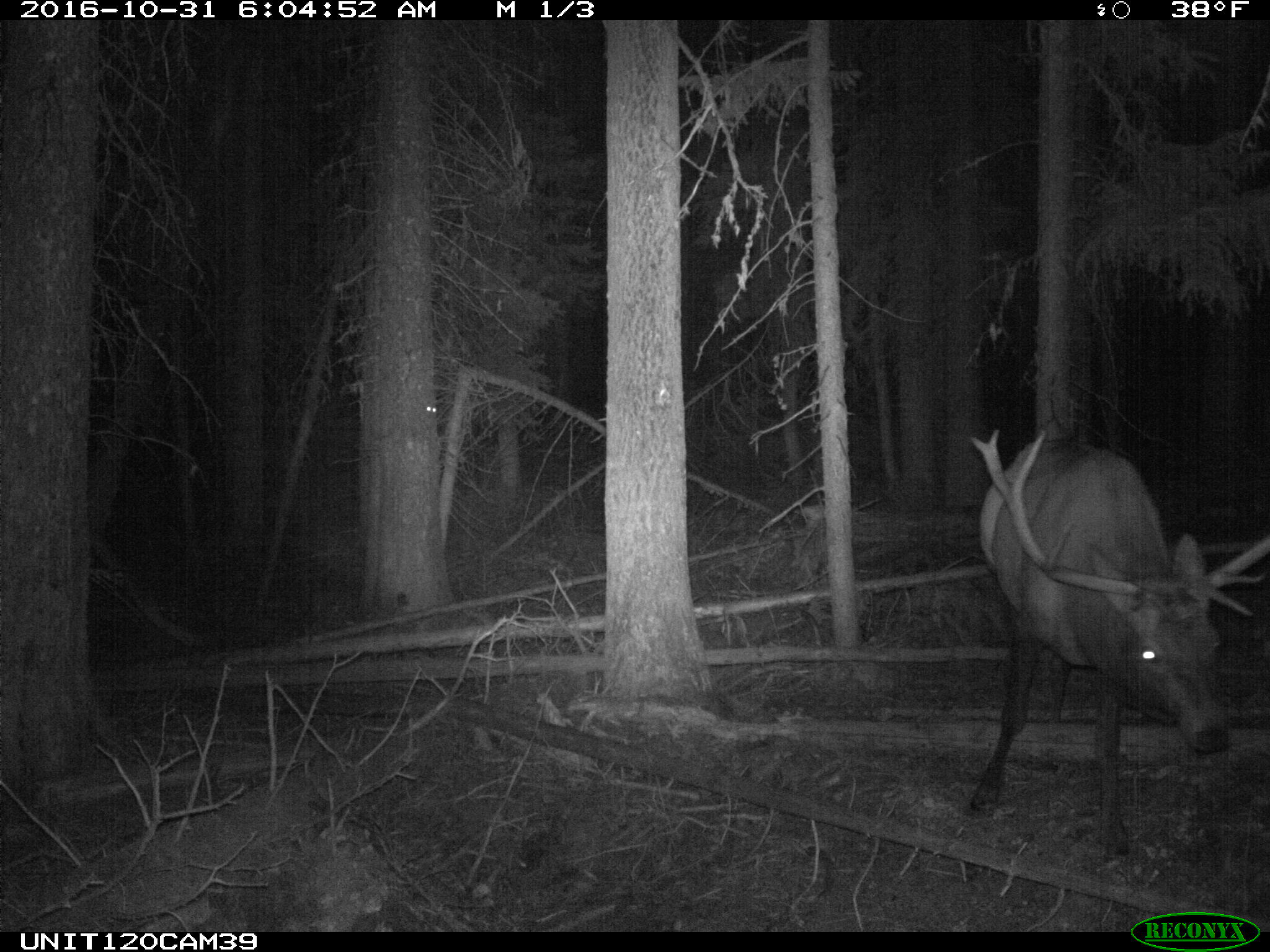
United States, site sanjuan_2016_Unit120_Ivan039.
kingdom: Animalia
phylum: Chordata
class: Mammalia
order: Artiodactyla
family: Cervidae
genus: Cervus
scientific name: Cervus elaphus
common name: red deer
Cervus elaphus (red deer).